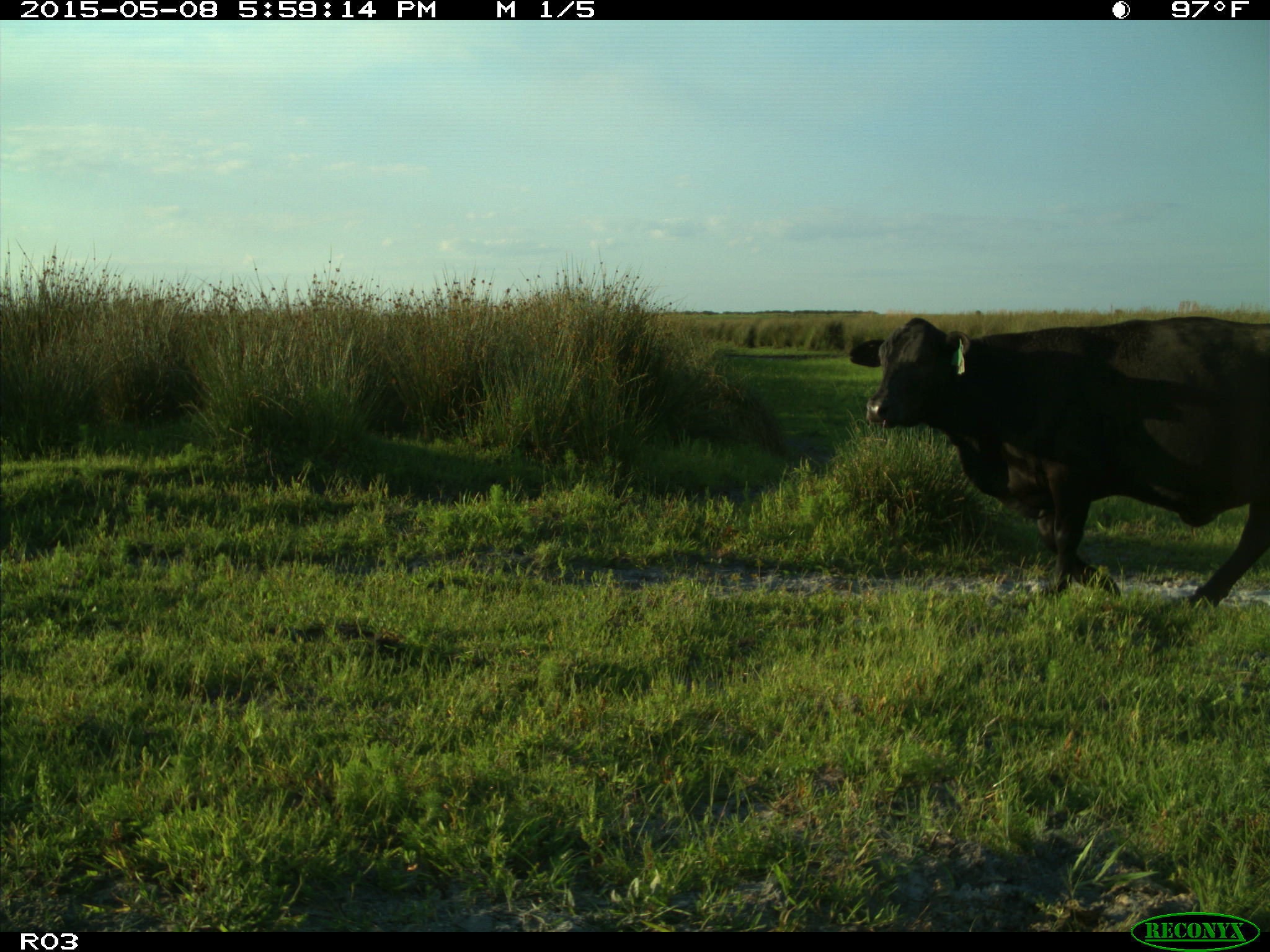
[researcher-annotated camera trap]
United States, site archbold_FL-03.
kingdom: Animalia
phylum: Chordata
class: Mammalia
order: Artiodactyla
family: Bovidae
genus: Bos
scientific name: Bos taurus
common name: domestic cow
Bos taurus (domestic cow).